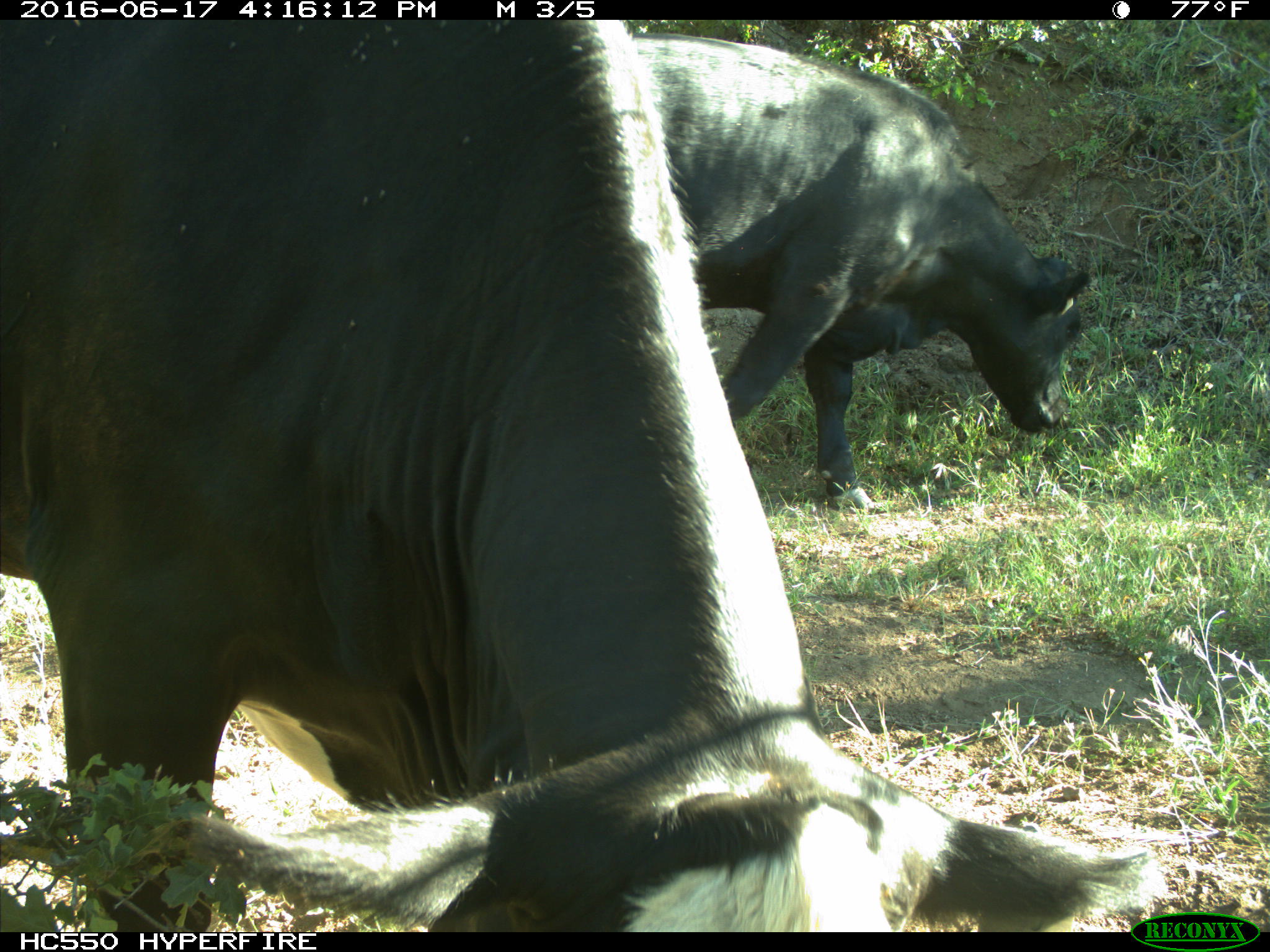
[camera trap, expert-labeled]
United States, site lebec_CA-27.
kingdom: Animalia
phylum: Chordata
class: Mammalia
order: Artiodactyla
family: Bovidae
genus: Bos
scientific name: Bos taurus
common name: domestic cow